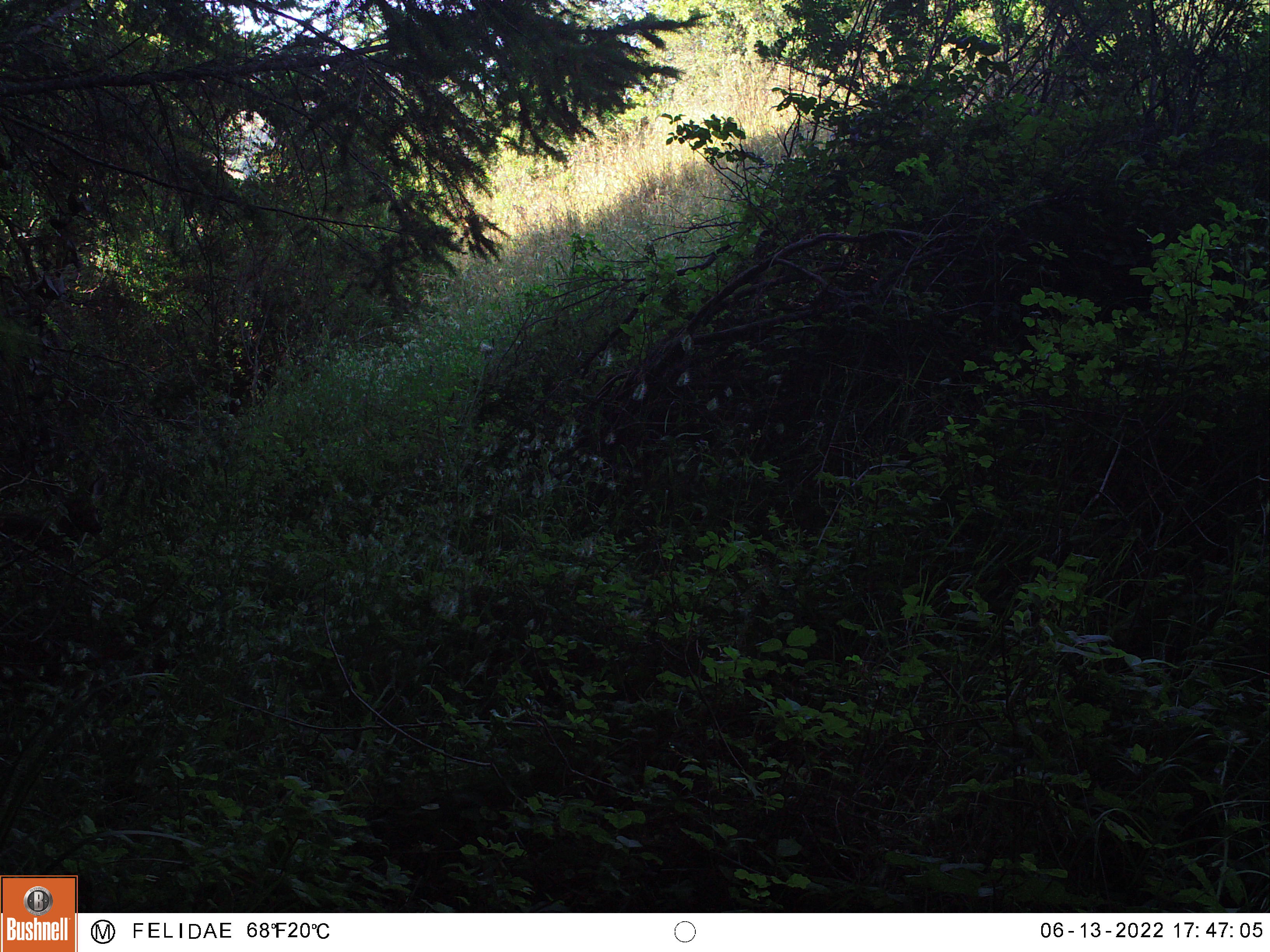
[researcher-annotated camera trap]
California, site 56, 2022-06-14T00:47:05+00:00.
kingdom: Animalia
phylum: Chordata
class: Mammalia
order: Artiodactyla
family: Cervidae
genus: Odocoileus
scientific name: Odocoileus hemionus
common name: mule deer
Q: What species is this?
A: Mule deer (Odocoileus hemionus).